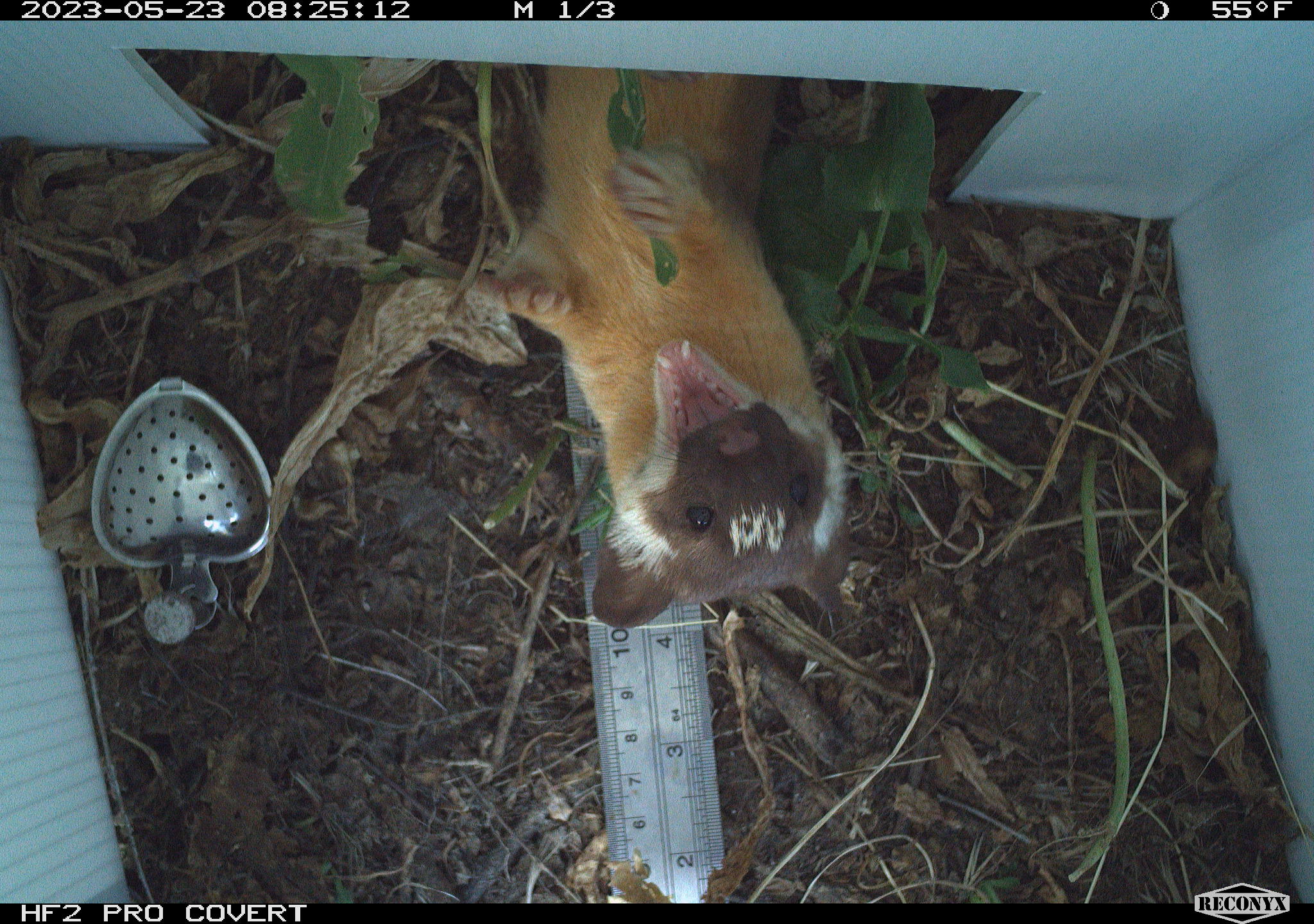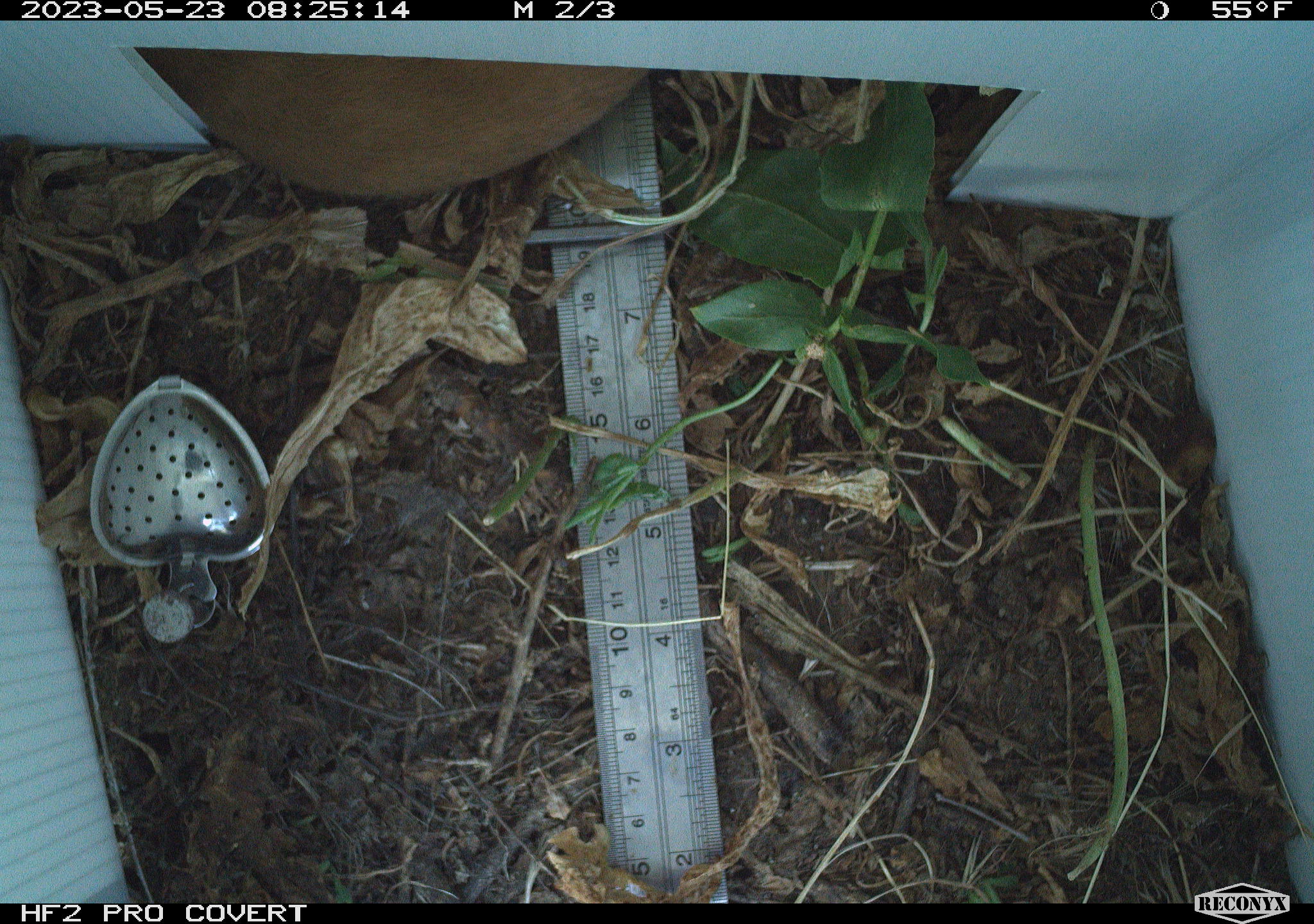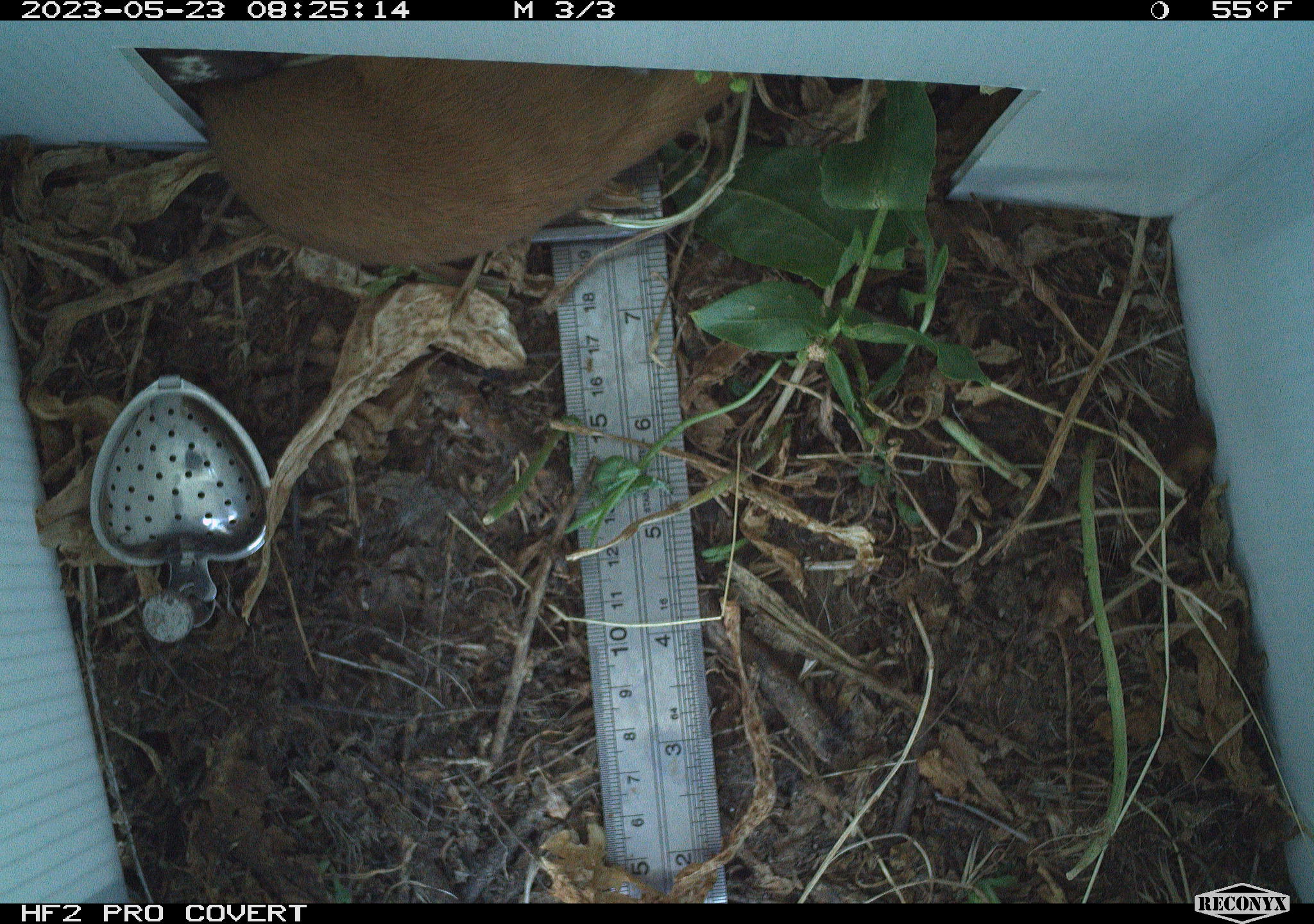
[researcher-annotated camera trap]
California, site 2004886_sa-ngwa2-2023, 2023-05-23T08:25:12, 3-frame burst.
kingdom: Animalia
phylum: Chordata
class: Mammalia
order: Carnivora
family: Mustelidae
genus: Neogale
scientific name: Neogale frenata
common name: long-tailed weasel